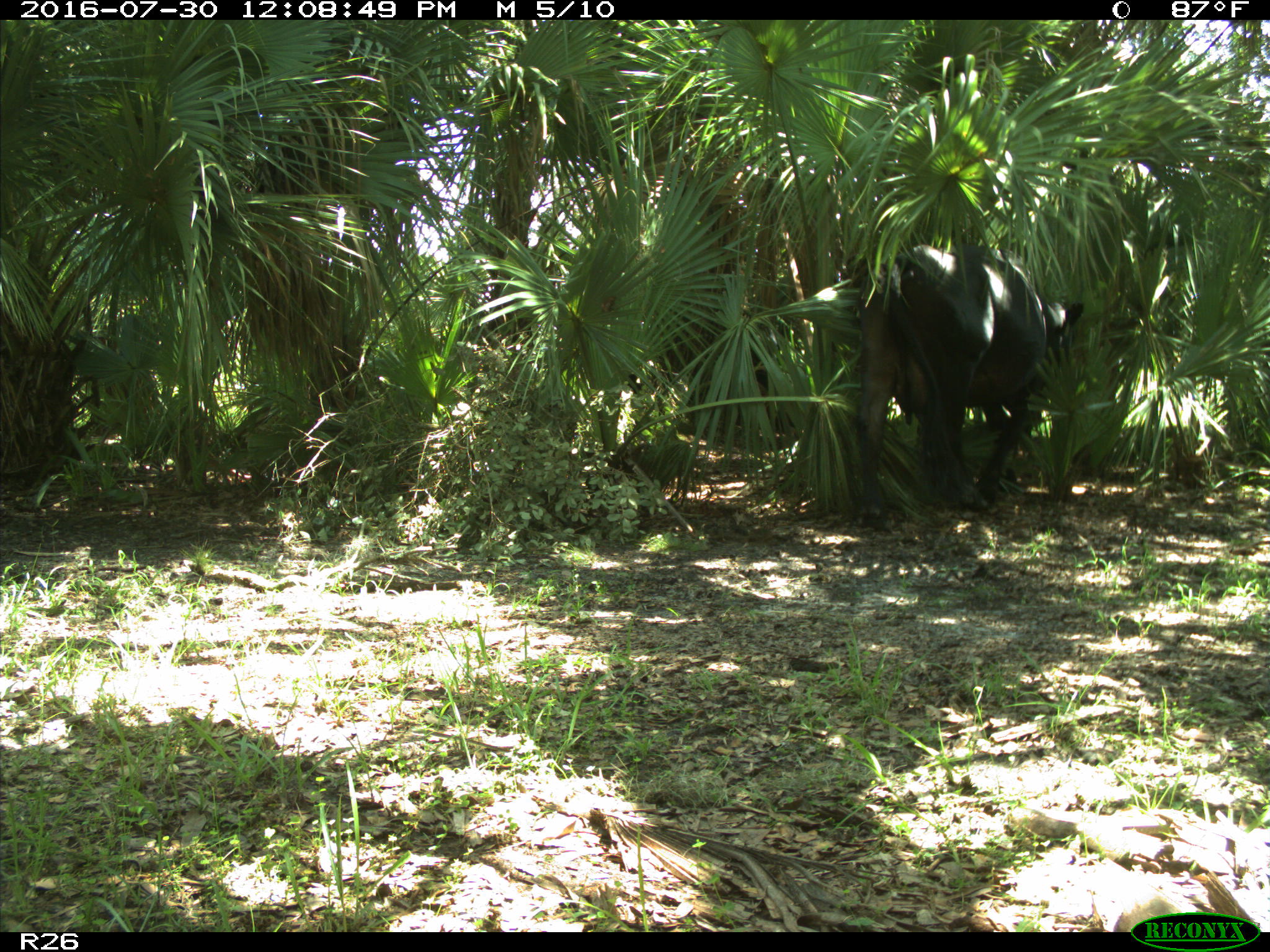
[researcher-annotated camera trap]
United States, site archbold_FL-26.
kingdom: Animalia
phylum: Chordata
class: Mammalia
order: Artiodactyla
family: Bovidae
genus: Bos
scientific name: Bos taurus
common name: domestic cow